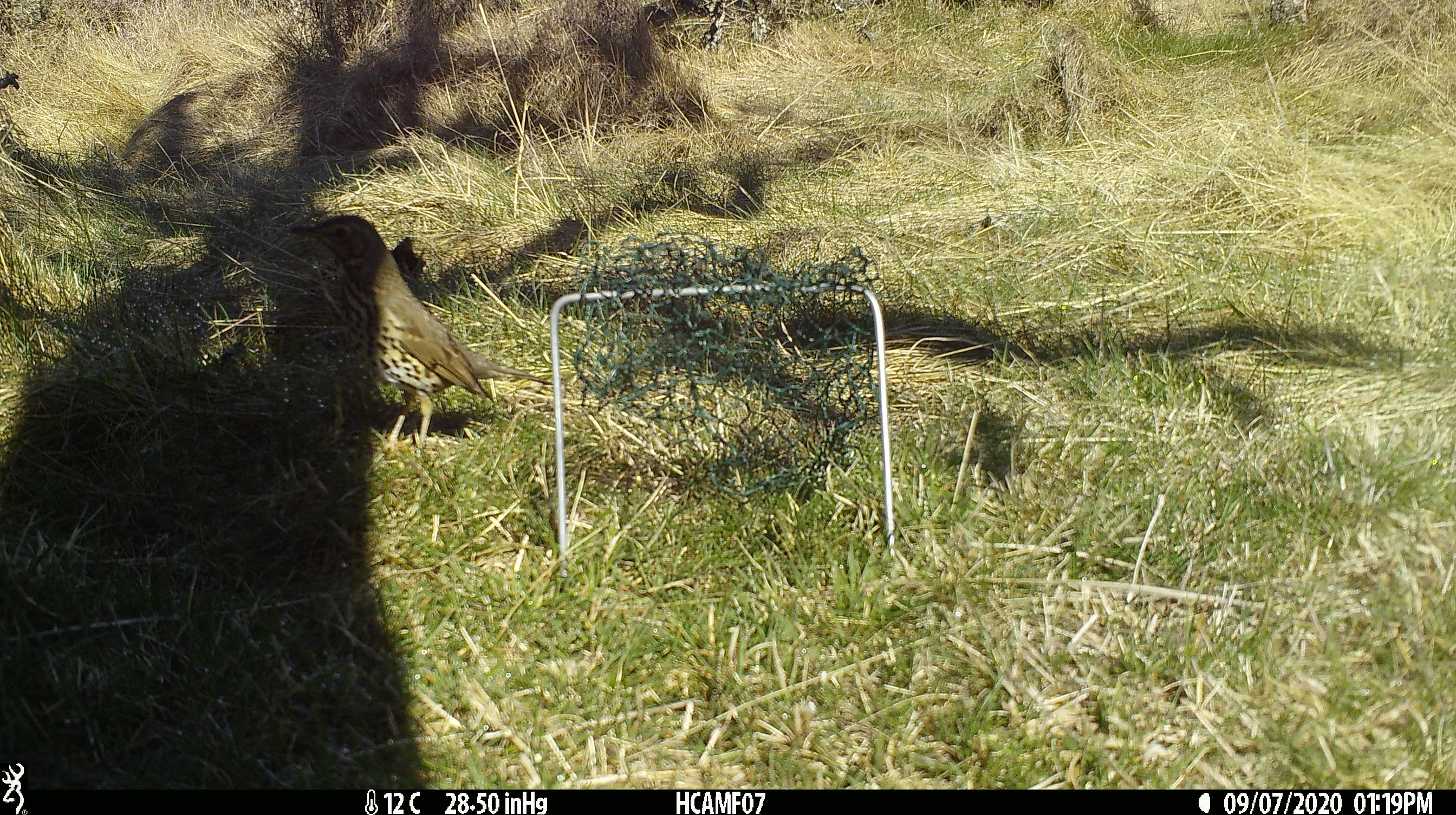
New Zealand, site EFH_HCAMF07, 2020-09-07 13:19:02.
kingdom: Animalia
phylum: Chordata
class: Aves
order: Passeriformes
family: Turdidae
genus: Turdus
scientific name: Turdus philomelos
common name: song thrush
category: thrush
Thrush (song thrush) (Turdus philomelos).